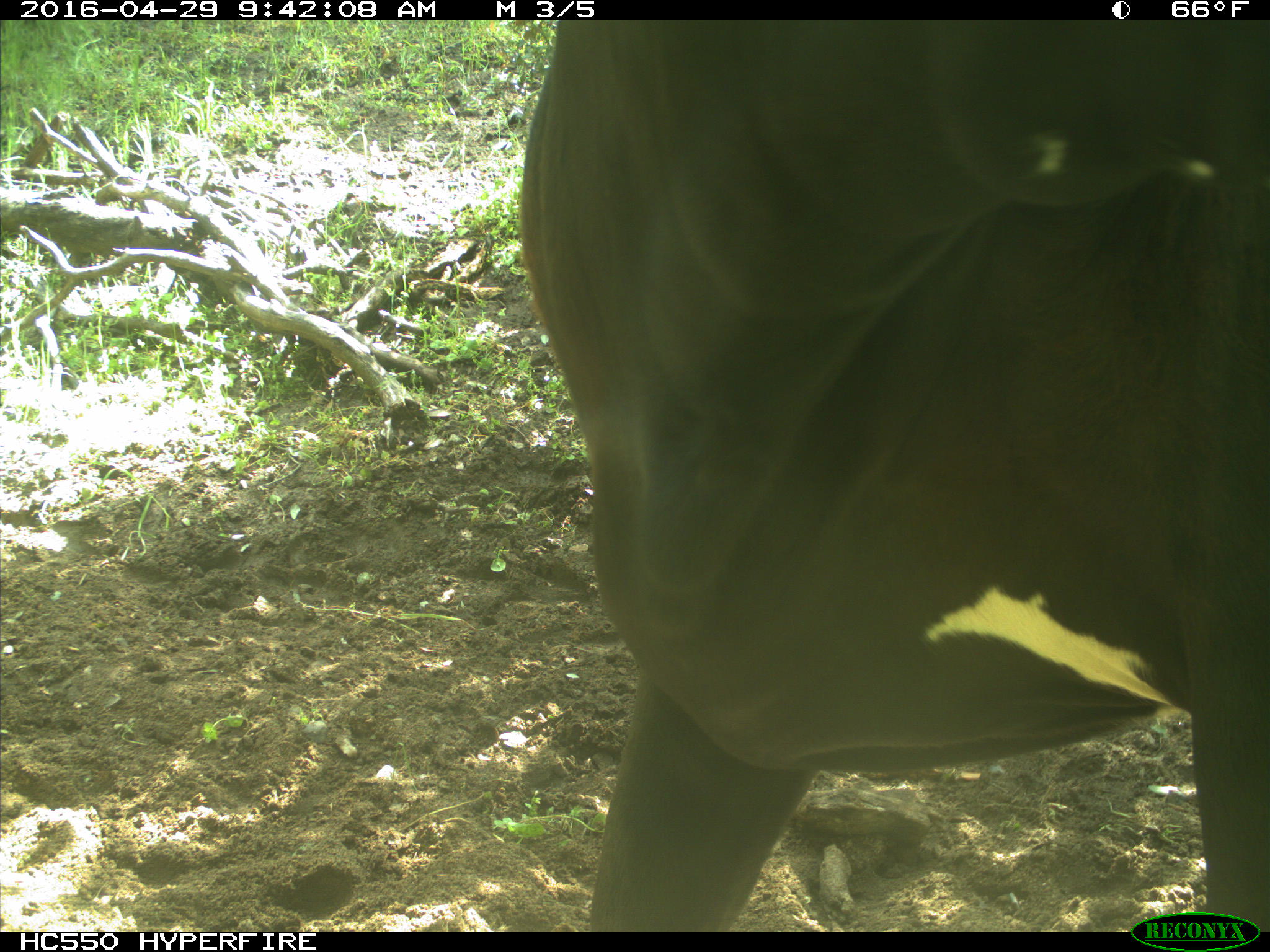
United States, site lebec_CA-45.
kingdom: Animalia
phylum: Chordata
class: Mammalia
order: Artiodactyla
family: Bovidae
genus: Bos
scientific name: Bos taurus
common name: domestic cow